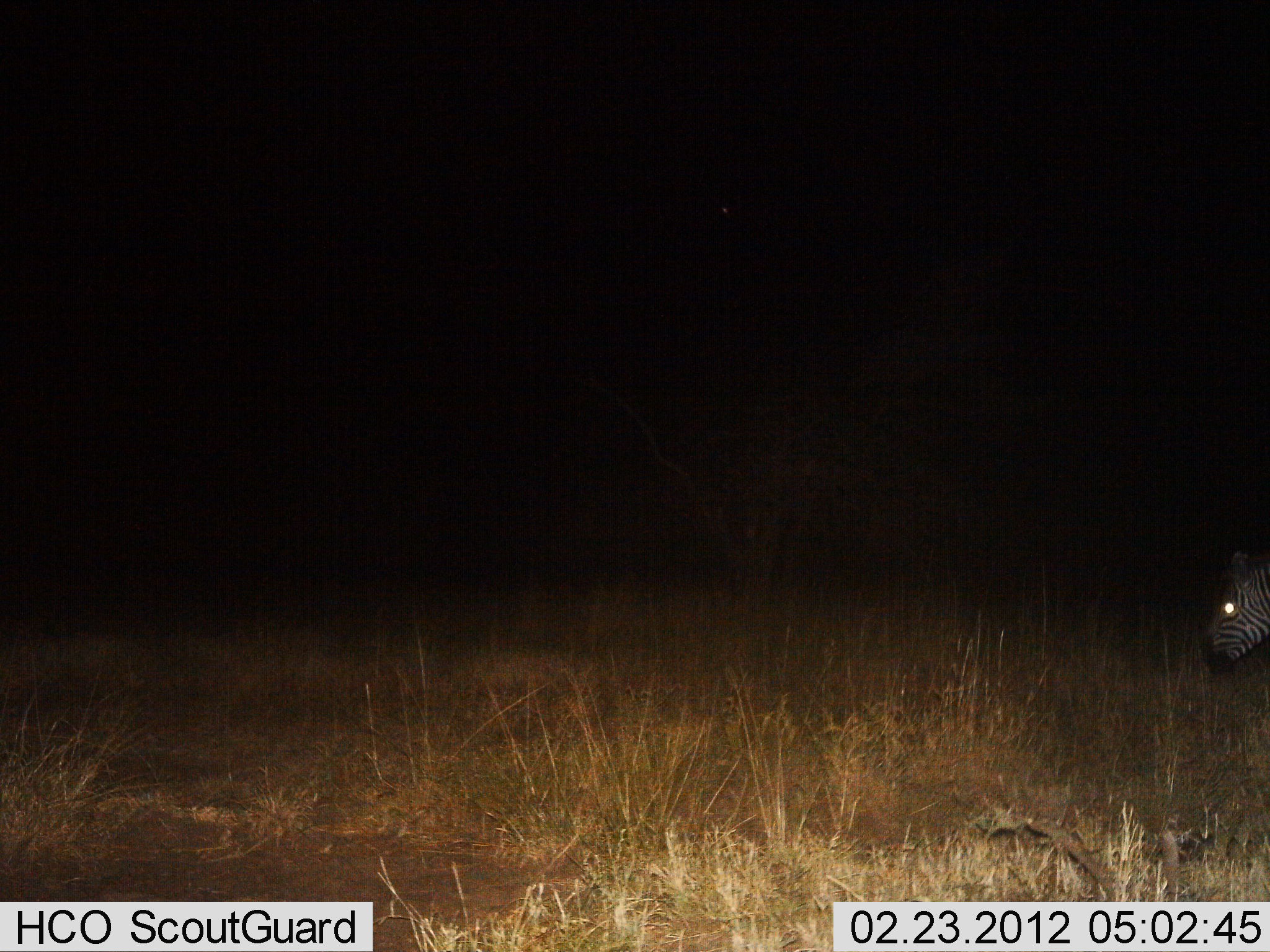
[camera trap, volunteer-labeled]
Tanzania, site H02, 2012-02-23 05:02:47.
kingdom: Animalia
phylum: Chordata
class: Mammalia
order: Perissodactyla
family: Equidae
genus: Equus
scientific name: Equus quagga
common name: plains zebra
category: zebra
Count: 1.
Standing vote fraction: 42%.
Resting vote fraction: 0%.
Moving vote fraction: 42%.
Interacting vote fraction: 0%.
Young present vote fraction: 0%.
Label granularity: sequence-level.